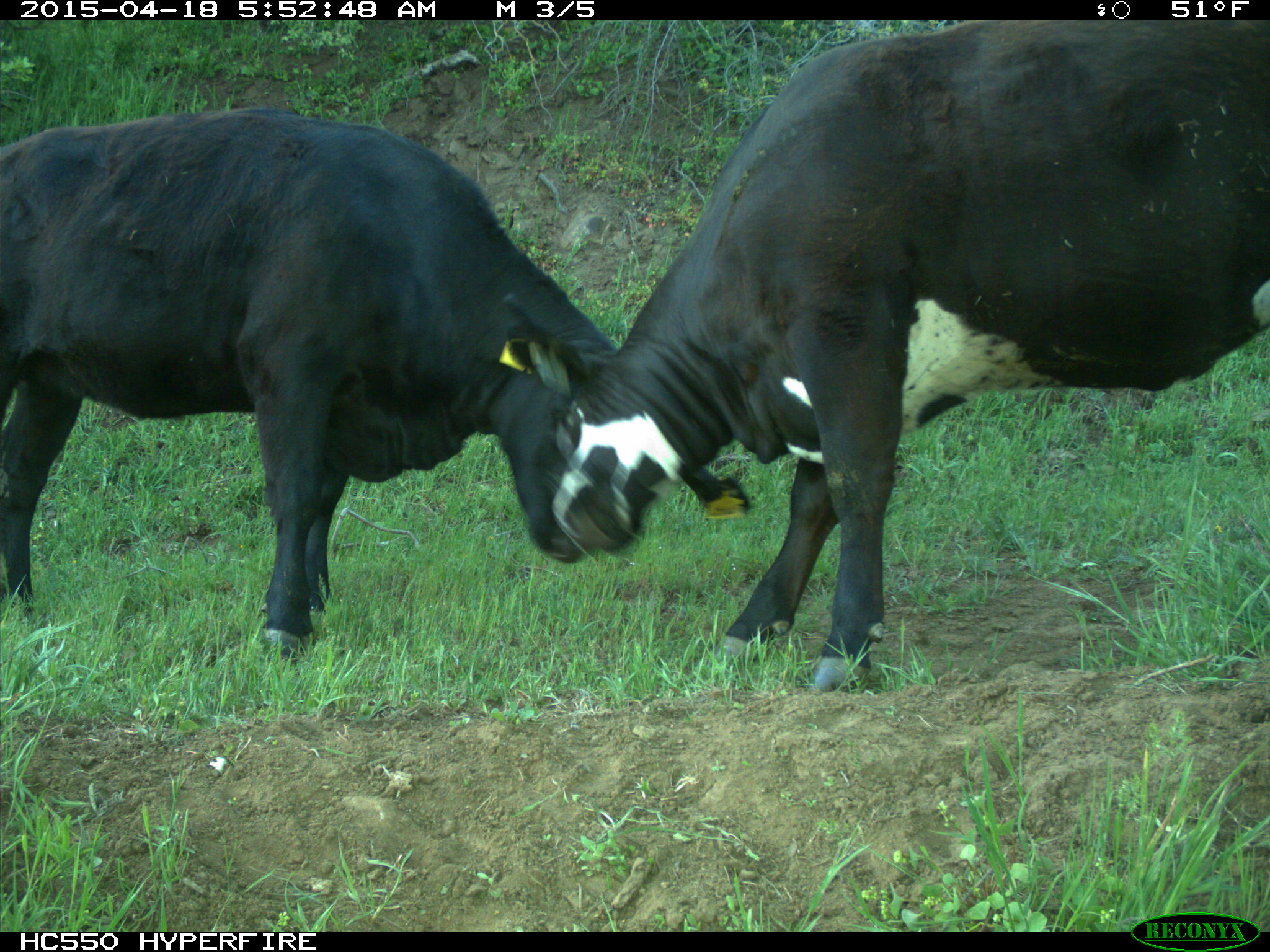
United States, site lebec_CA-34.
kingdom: Animalia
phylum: Chordata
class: Mammalia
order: Artiodactyla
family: Bovidae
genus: Bos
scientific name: Bos taurus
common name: domestic cow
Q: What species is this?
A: Bos taurus (domestic cow).